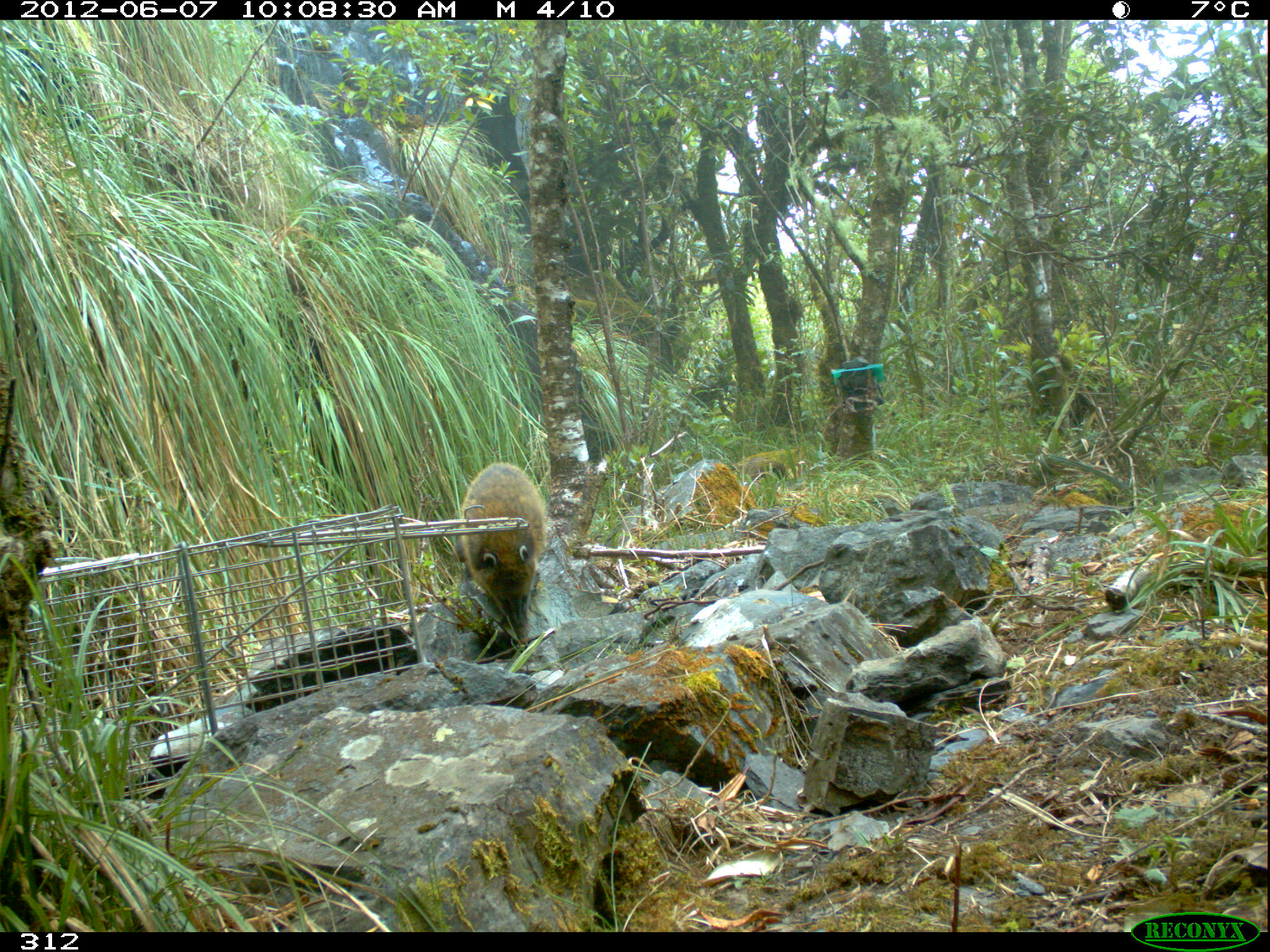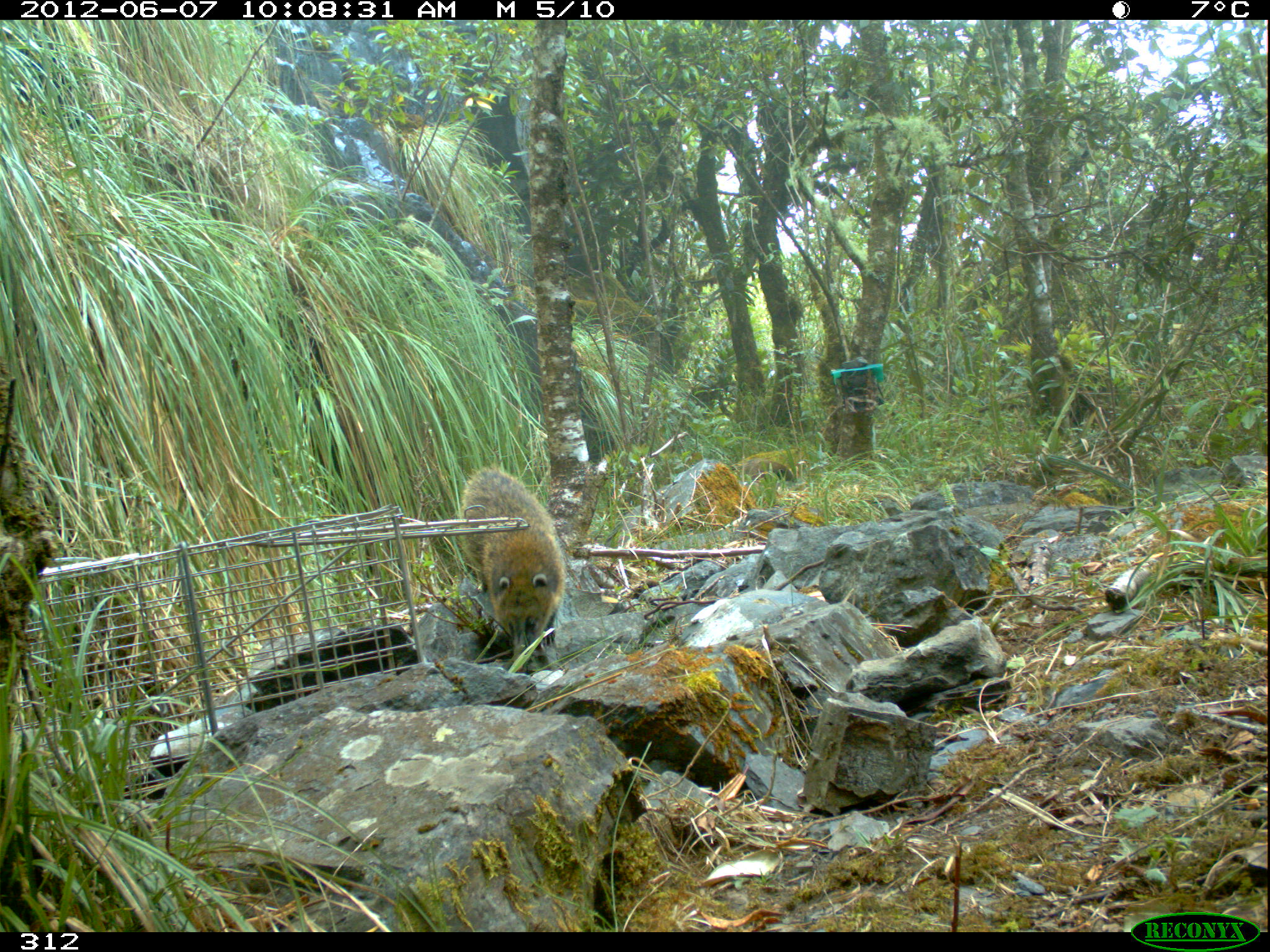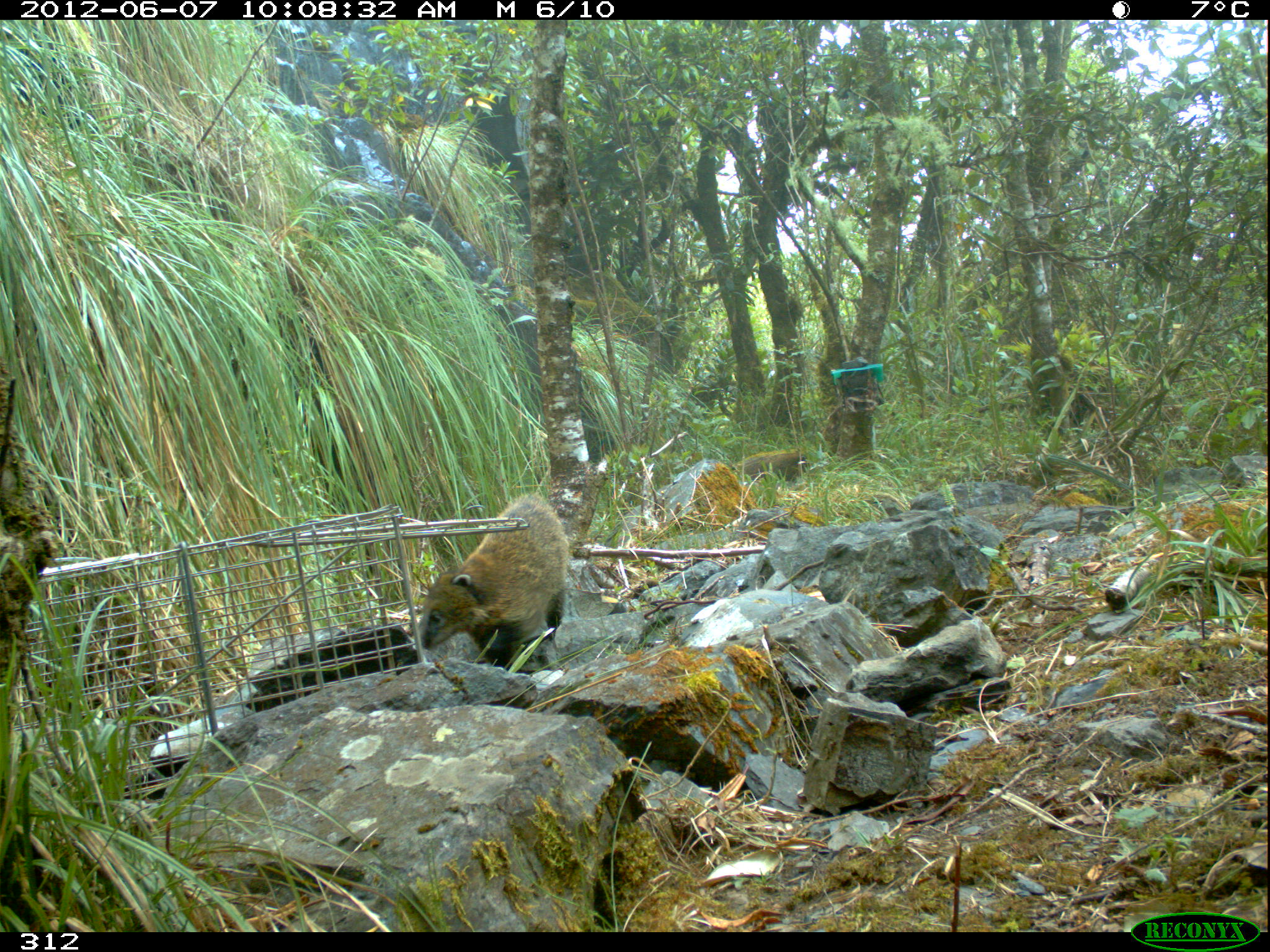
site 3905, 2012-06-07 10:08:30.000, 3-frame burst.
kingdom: Animalia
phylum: Chordata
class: Mammalia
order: Carnivora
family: Procyonidae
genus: Nasua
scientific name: Nasua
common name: coatis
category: unknown coati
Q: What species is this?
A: Unknown coati (coatis) (Nasua).